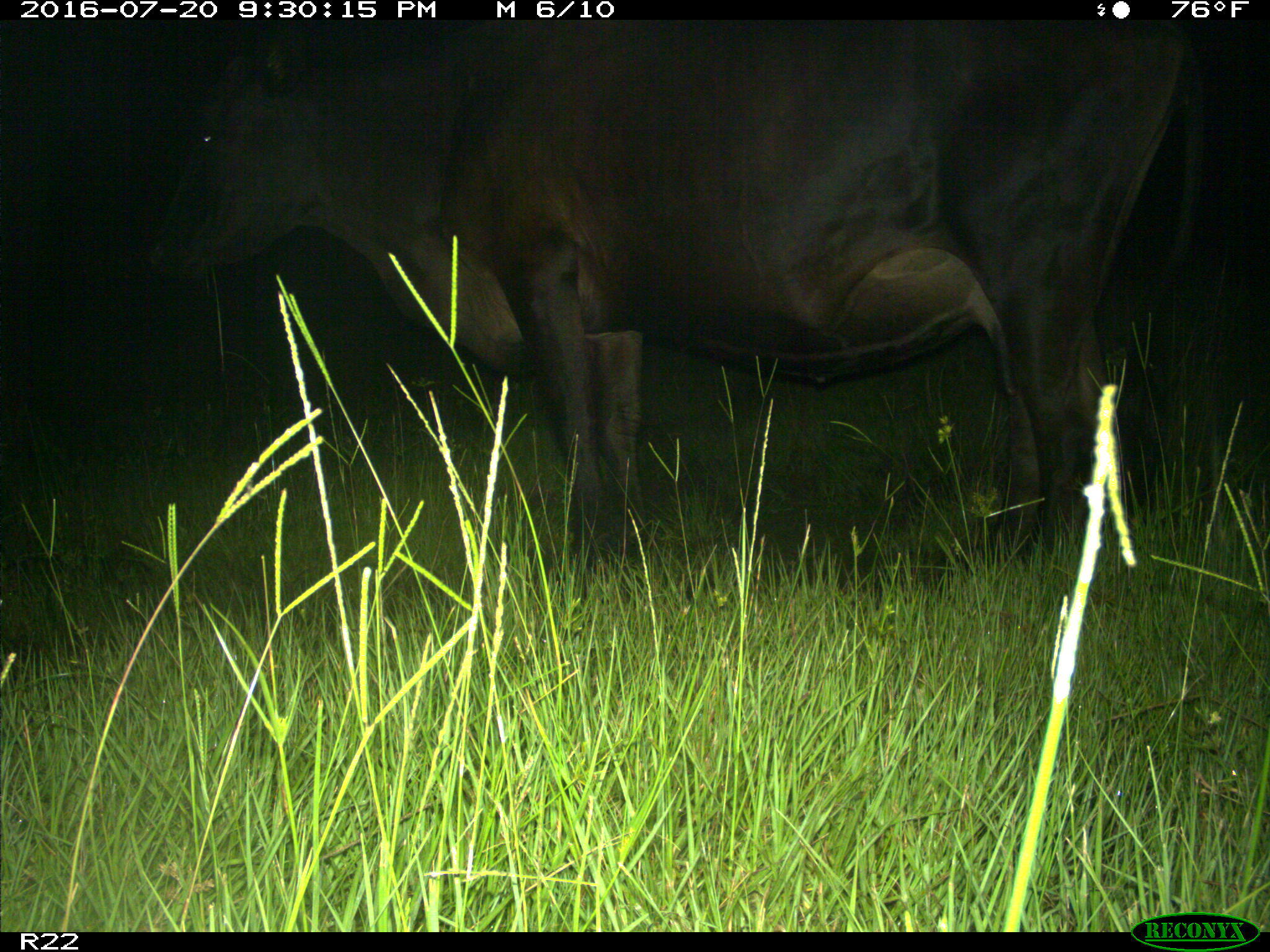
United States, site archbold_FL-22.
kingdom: Animalia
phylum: Chordata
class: Mammalia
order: Artiodactyla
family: Bovidae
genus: Bos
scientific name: Bos taurus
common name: domestic cow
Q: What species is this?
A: Bos taurus (domestic cow).